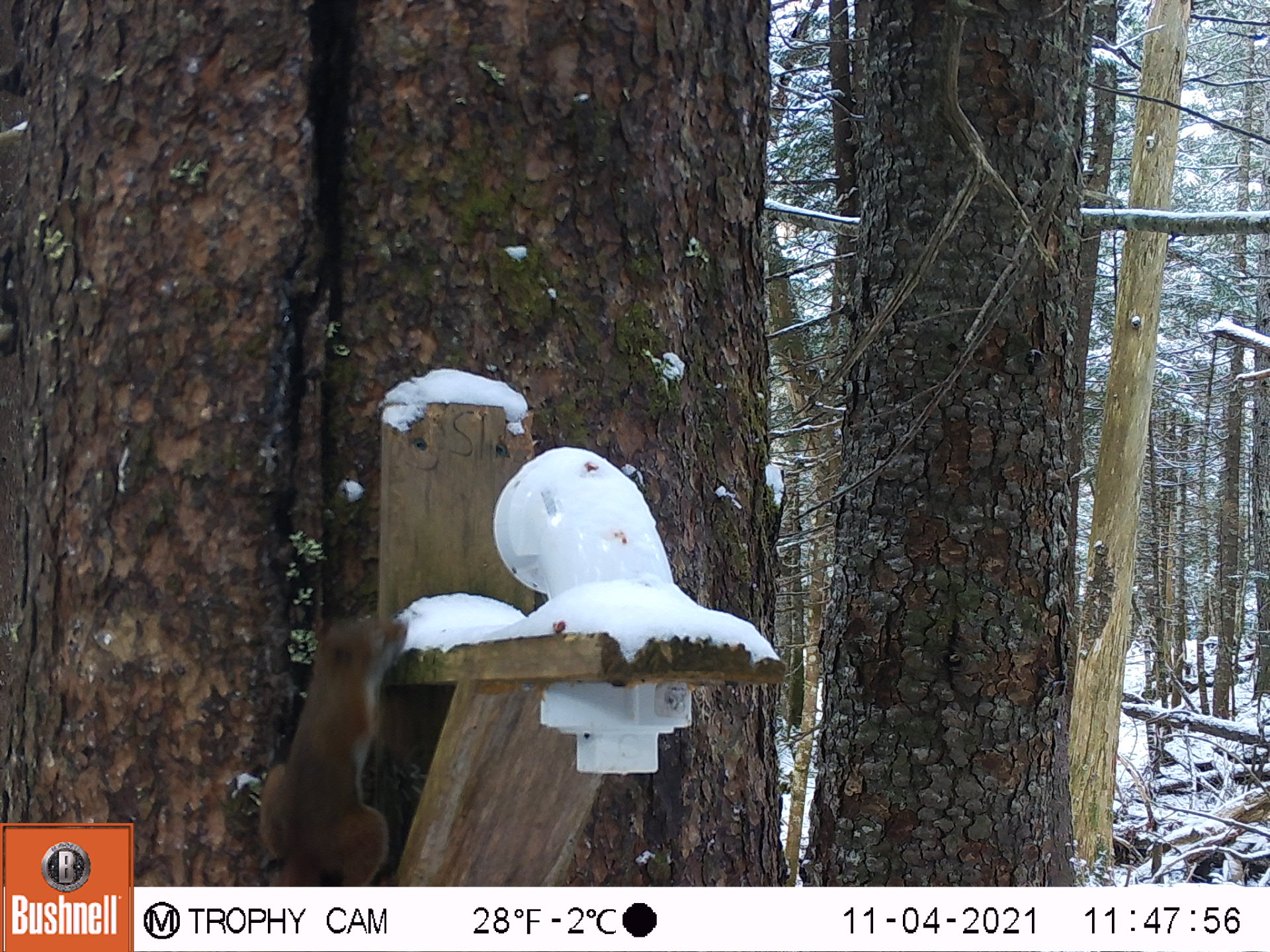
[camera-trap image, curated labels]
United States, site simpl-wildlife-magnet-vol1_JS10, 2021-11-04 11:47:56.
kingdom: Animalia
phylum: Chordata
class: Mammalia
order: Rodentia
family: Sciuridae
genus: Tamiasciurus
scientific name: Tamiasciurus hudsonicus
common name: red squirrel